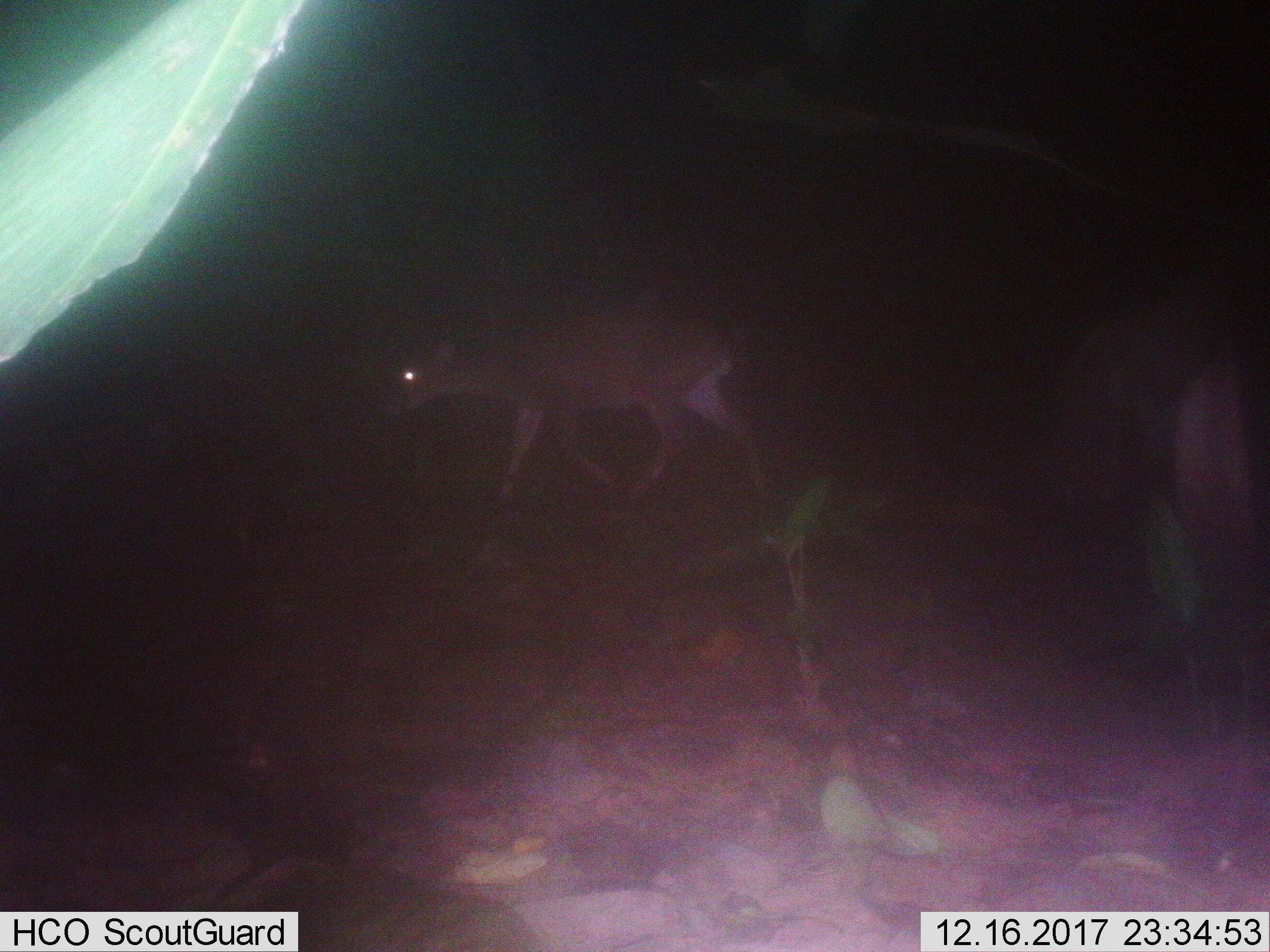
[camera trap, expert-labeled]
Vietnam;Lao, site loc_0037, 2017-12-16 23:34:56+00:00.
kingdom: Animalia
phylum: Chordata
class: Mammalia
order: Artiodactyla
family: Cervidae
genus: Muntiacus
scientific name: Muntiacus vuquangensis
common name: large-antlered muntjac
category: large antlered muntjac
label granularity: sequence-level